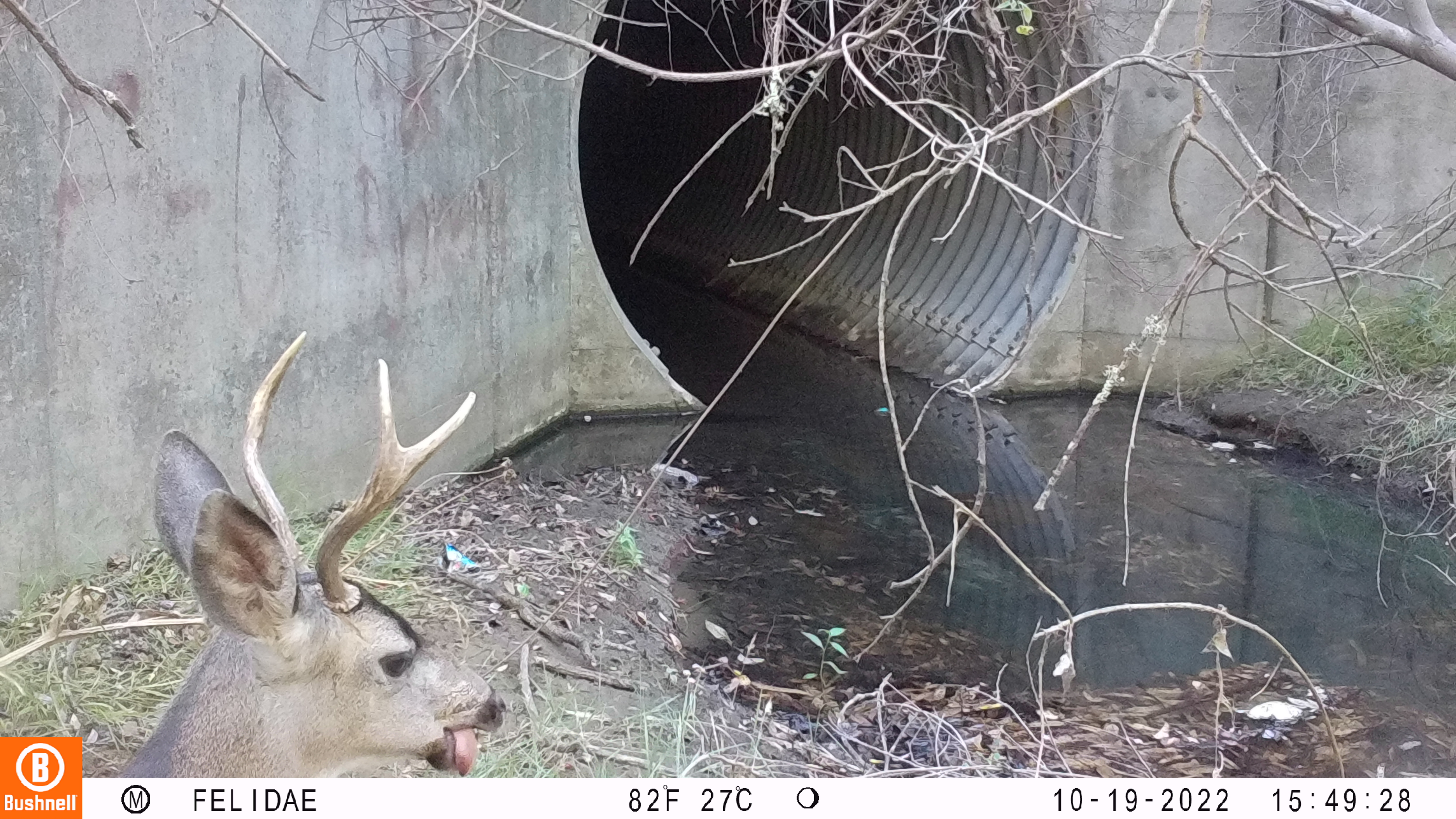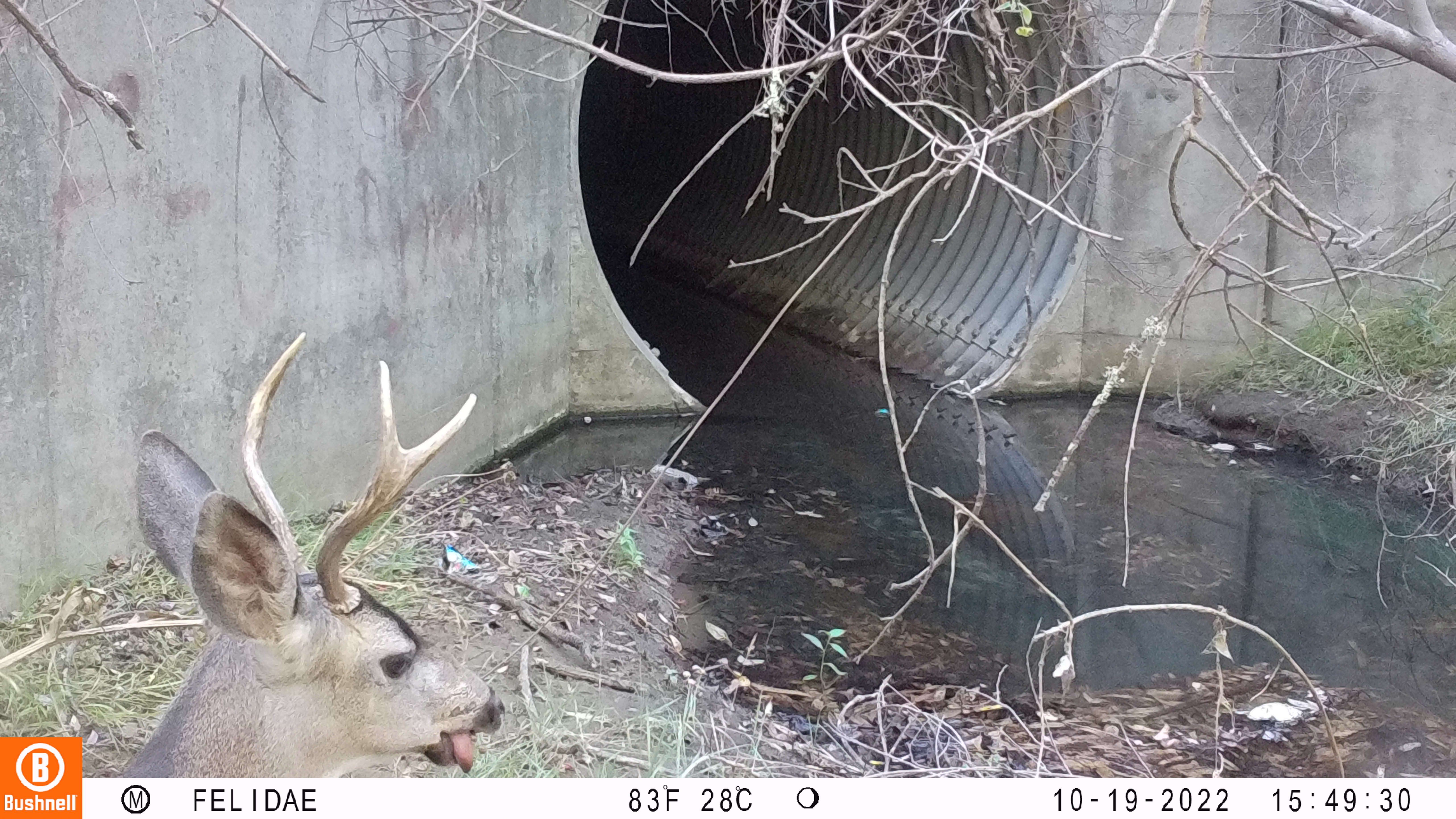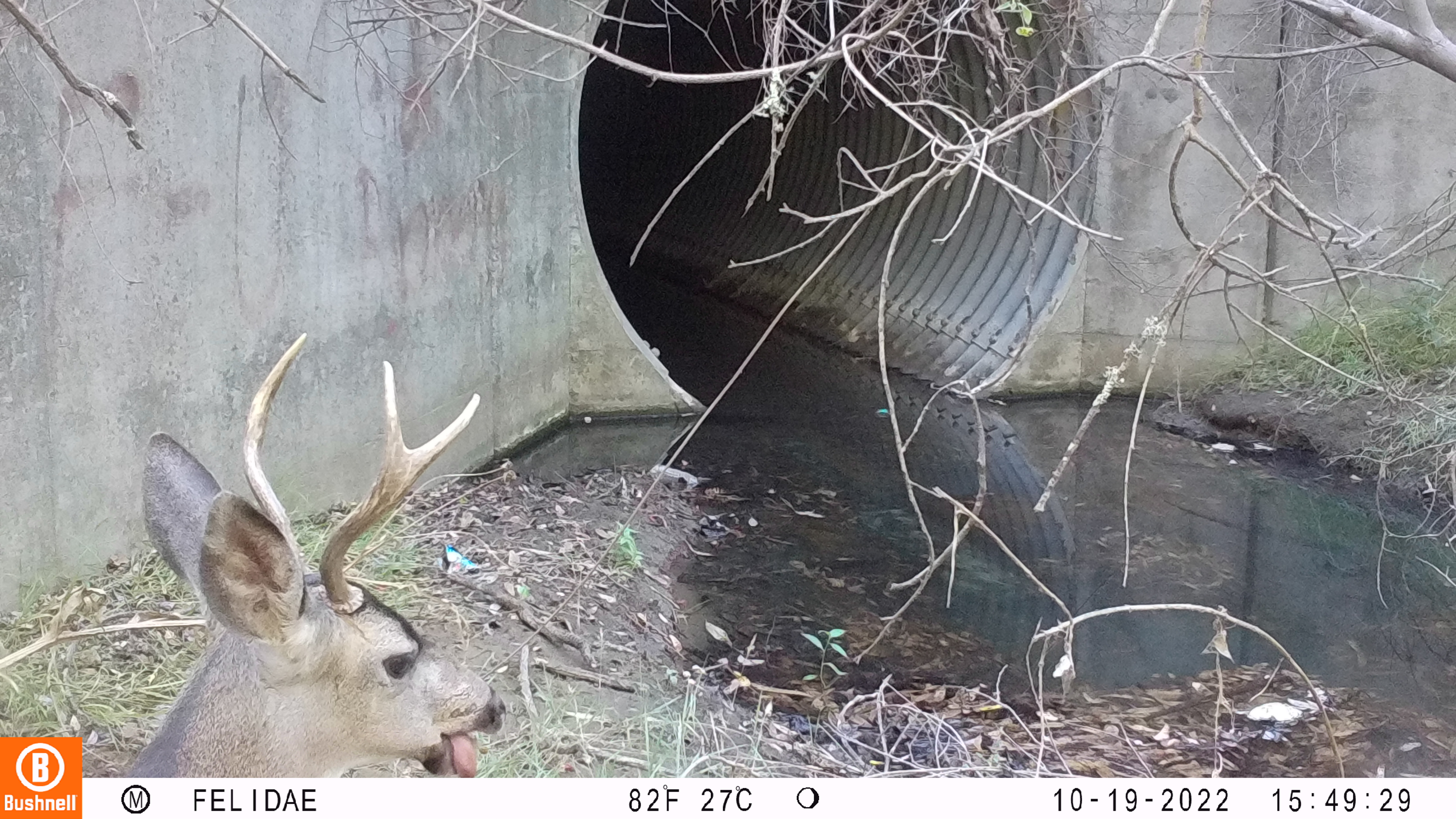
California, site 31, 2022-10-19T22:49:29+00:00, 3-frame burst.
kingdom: Animalia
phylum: Chordata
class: Mammalia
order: Artiodactyla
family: Cervidae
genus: Odocoileus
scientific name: Odocoileus hemionus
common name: mule deer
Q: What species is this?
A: Mule deer (Odocoileus hemionus).